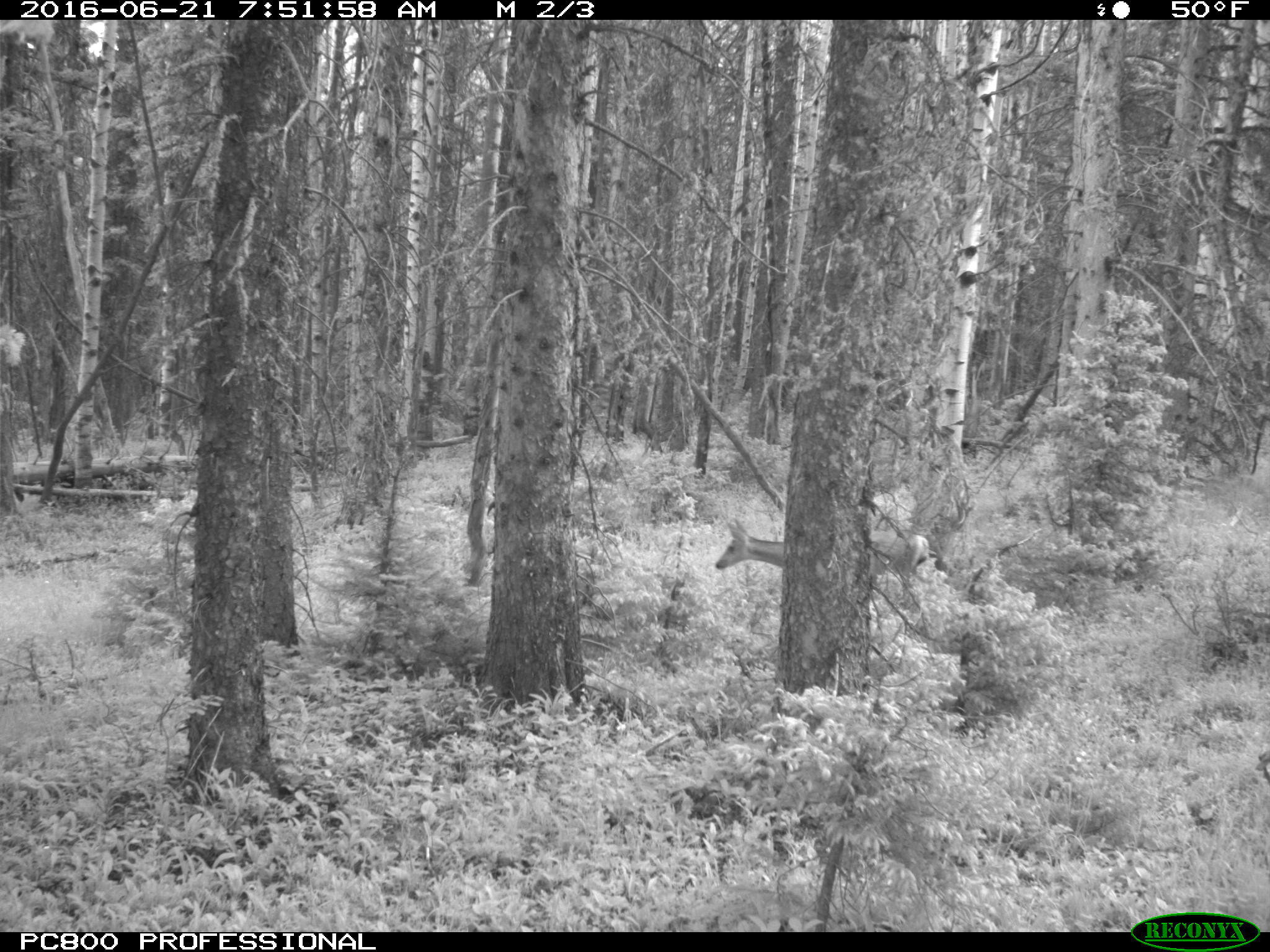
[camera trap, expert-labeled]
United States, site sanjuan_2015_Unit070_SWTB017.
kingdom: Animalia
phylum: Chordata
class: Mammalia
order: Artiodactyla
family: Cervidae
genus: Odocoileus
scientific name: Odocoileus hemionus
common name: mule deer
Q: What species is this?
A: Odocoileus hemionus (mule deer).